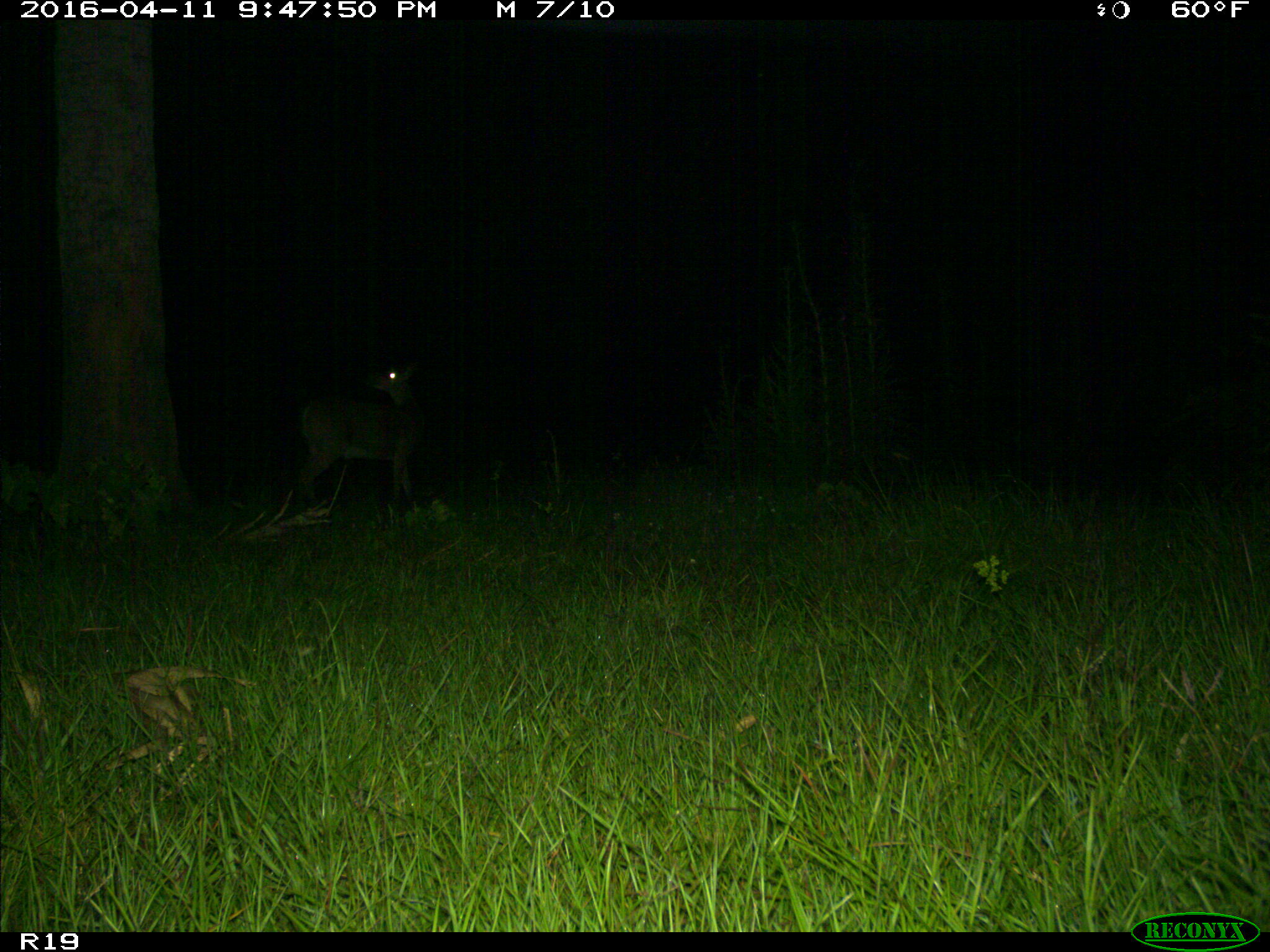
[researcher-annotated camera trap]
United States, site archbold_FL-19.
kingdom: Animalia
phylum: Chordata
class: Mammalia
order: Artiodactyla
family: Cervidae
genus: Odocoileus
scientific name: Odocoileus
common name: deer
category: unidentified deer